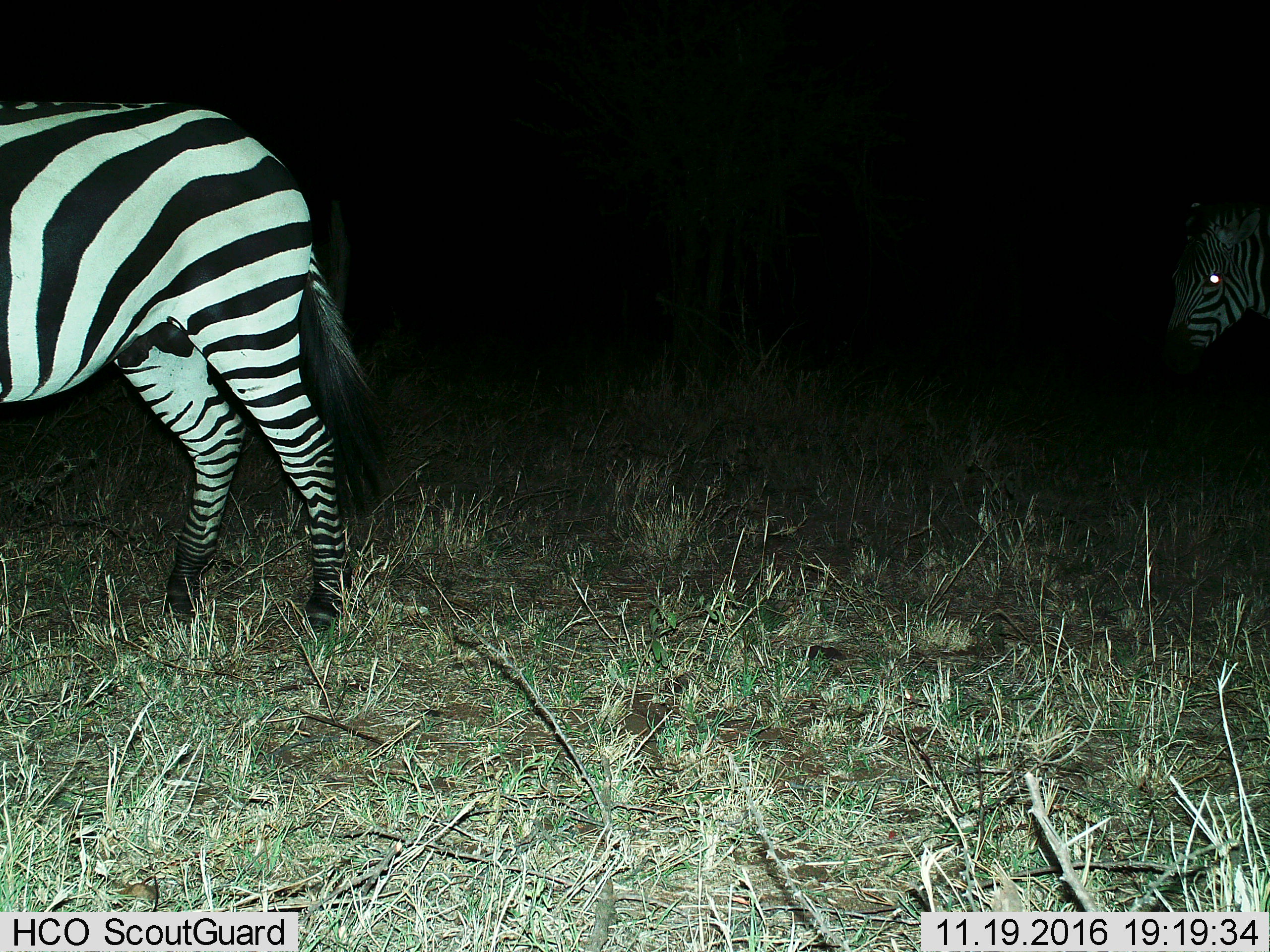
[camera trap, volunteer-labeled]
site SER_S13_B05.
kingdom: Animalia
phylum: Chordata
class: Mammalia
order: Perissodactyla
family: Equidae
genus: Equus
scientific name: Equus quagga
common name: plains zebra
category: zebraplains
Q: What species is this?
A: Zebraplains (plains zebra) (Equus quagga).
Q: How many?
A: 2.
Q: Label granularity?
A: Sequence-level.